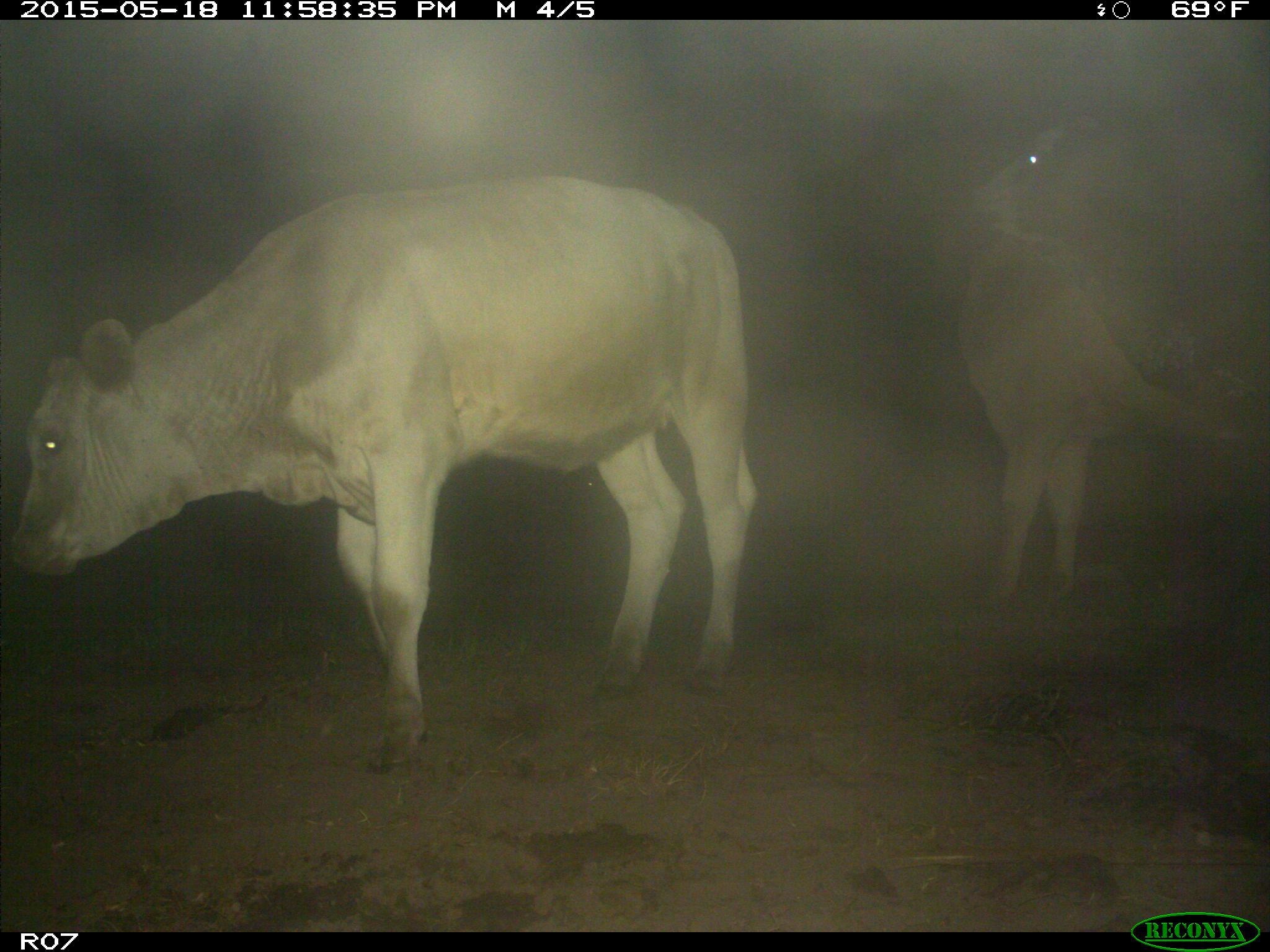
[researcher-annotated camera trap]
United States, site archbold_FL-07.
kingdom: Animalia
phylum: Chordata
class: Mammalia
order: Artiodactyla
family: Bovidae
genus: Bos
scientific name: Bos taurus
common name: domestic cow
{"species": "Bos taurus (domestic cow)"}